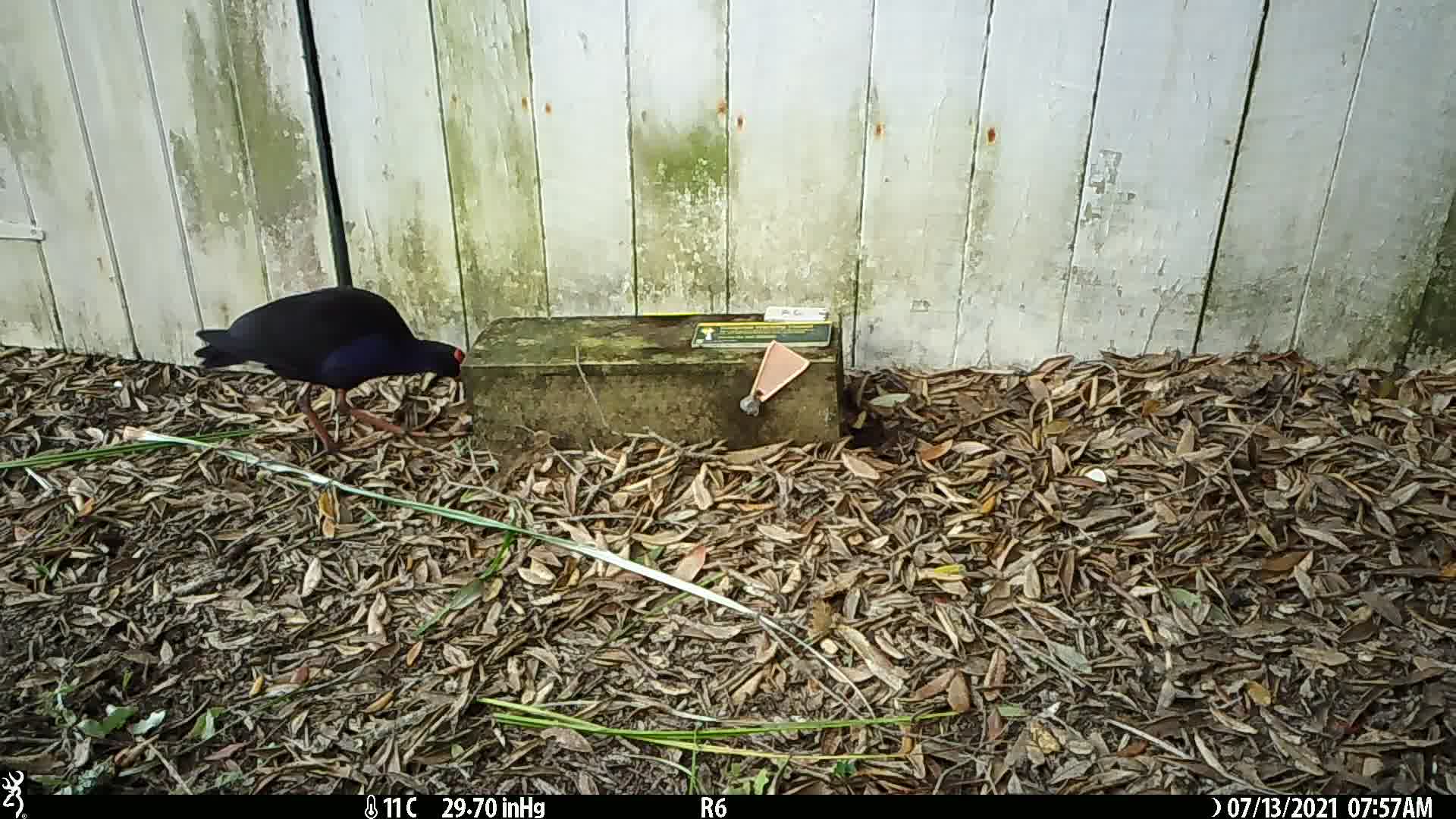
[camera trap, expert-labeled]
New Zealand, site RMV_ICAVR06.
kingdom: Animalia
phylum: Chordata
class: Aves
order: Gruiformes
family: Rallidae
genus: Porphyrio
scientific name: Porphyrio melanotus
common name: australasian swamphen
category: pukeko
Pukeko (australasian swamphen) (Porphyrio melanotus).